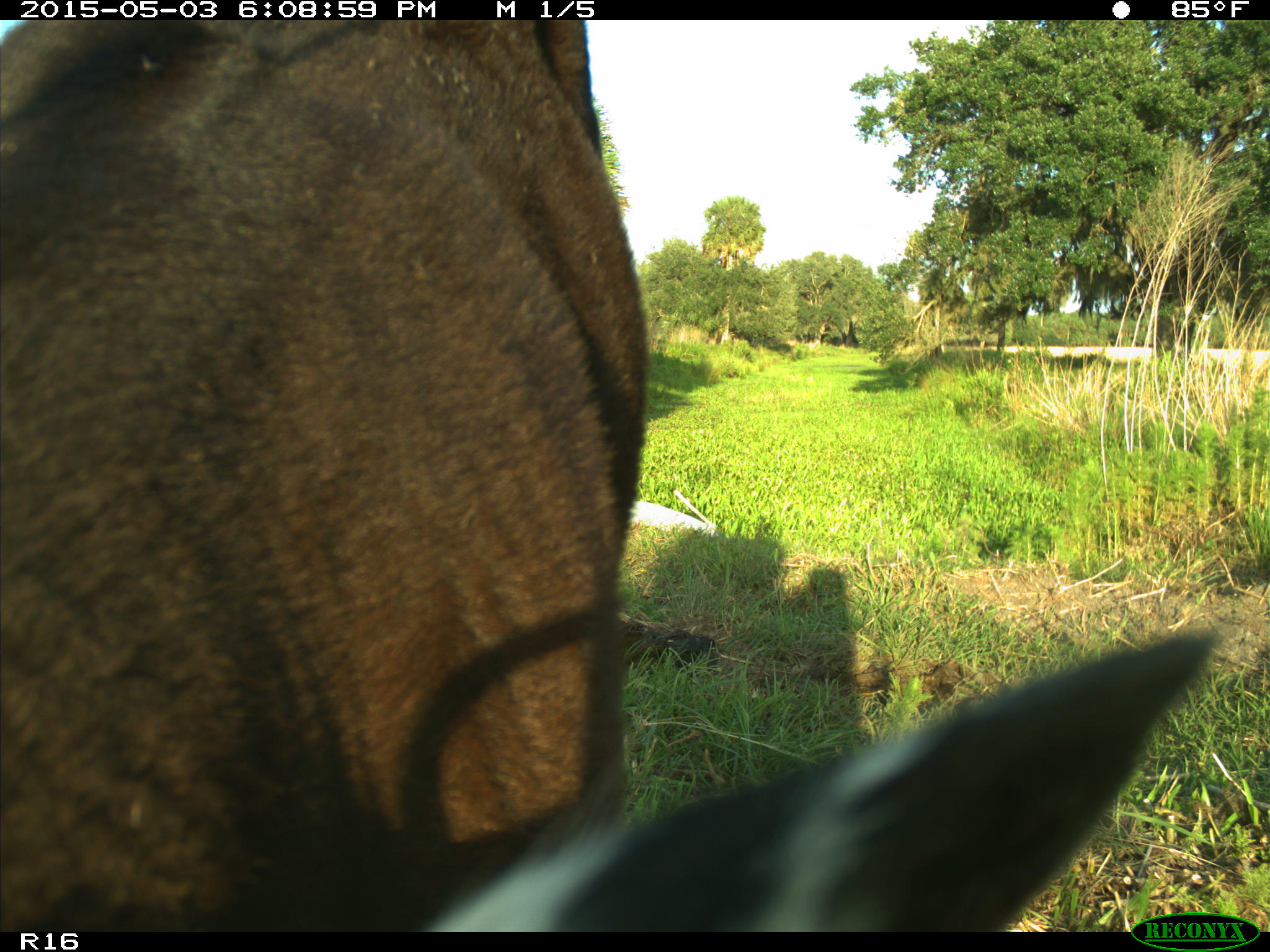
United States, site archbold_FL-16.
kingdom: Animalia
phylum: Chordata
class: Mammalia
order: Artiodactyla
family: Bovidae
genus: Bos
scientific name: Bos taurus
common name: domestic cow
Bos taurus (domestic cow).